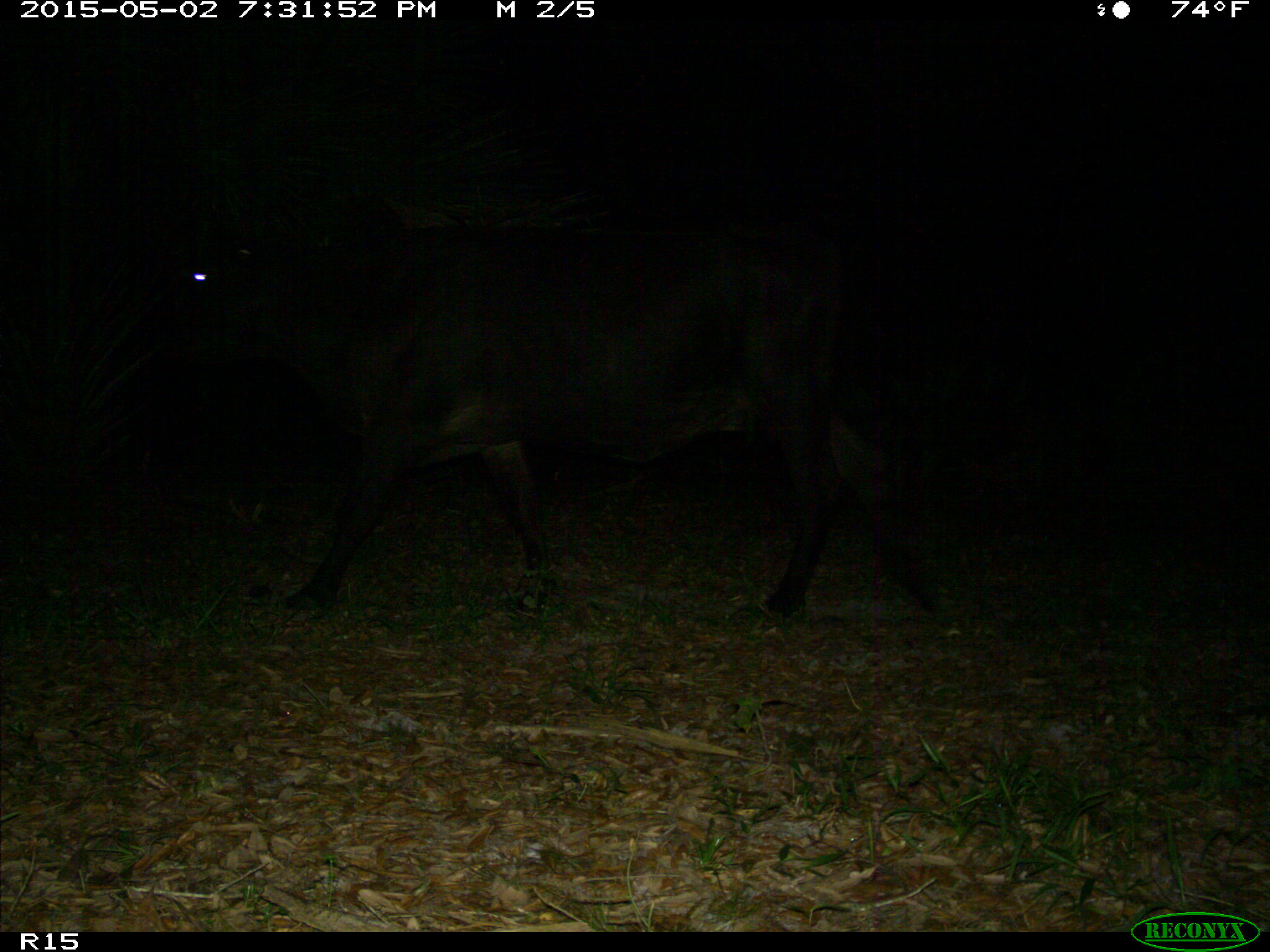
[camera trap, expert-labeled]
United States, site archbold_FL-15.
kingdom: Animalia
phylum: Chordata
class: Mammalia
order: Artiodactyla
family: Bovidae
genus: Bos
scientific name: Bos taurus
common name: domestic cow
Bos taurus (domestic cow).